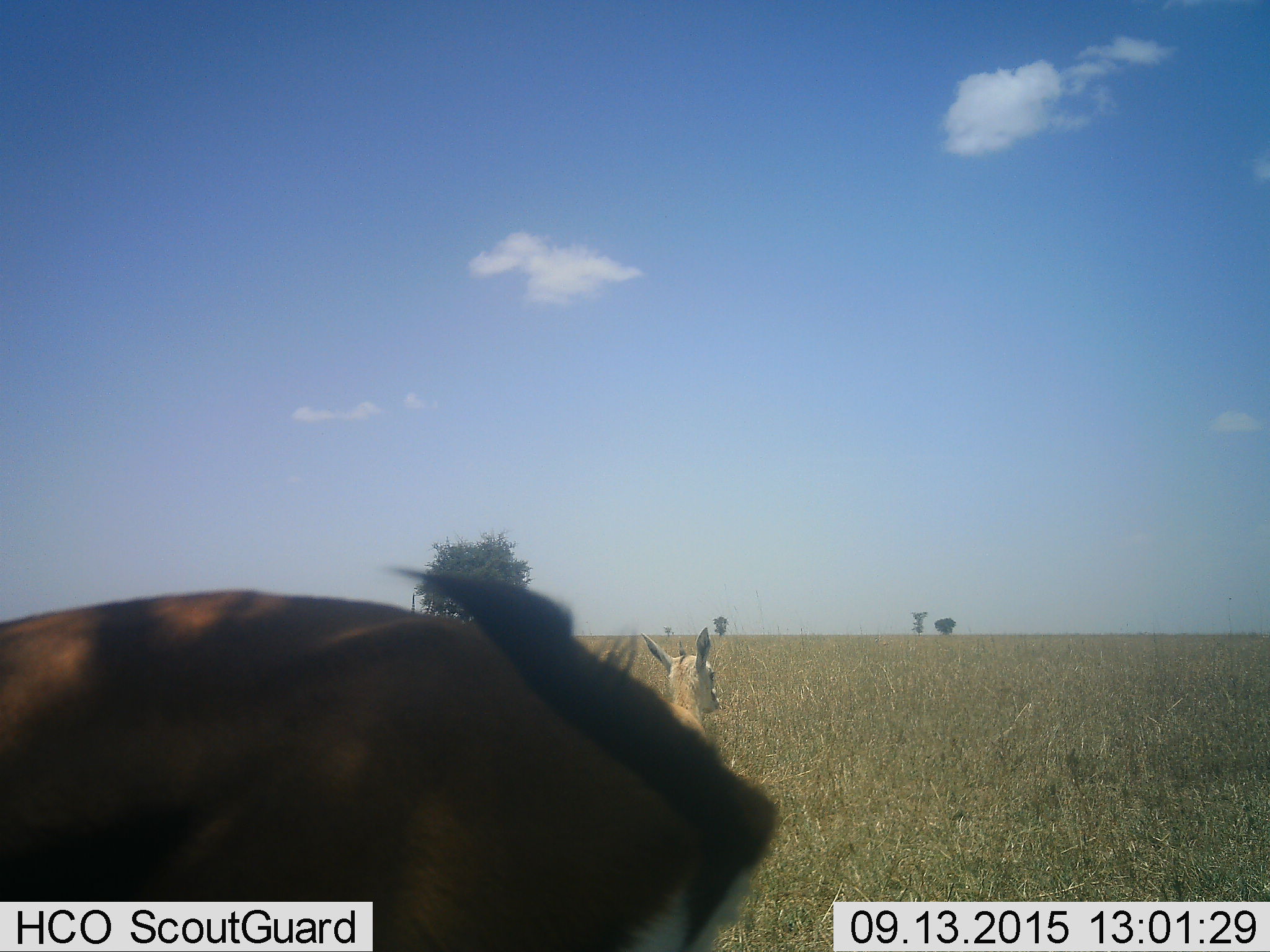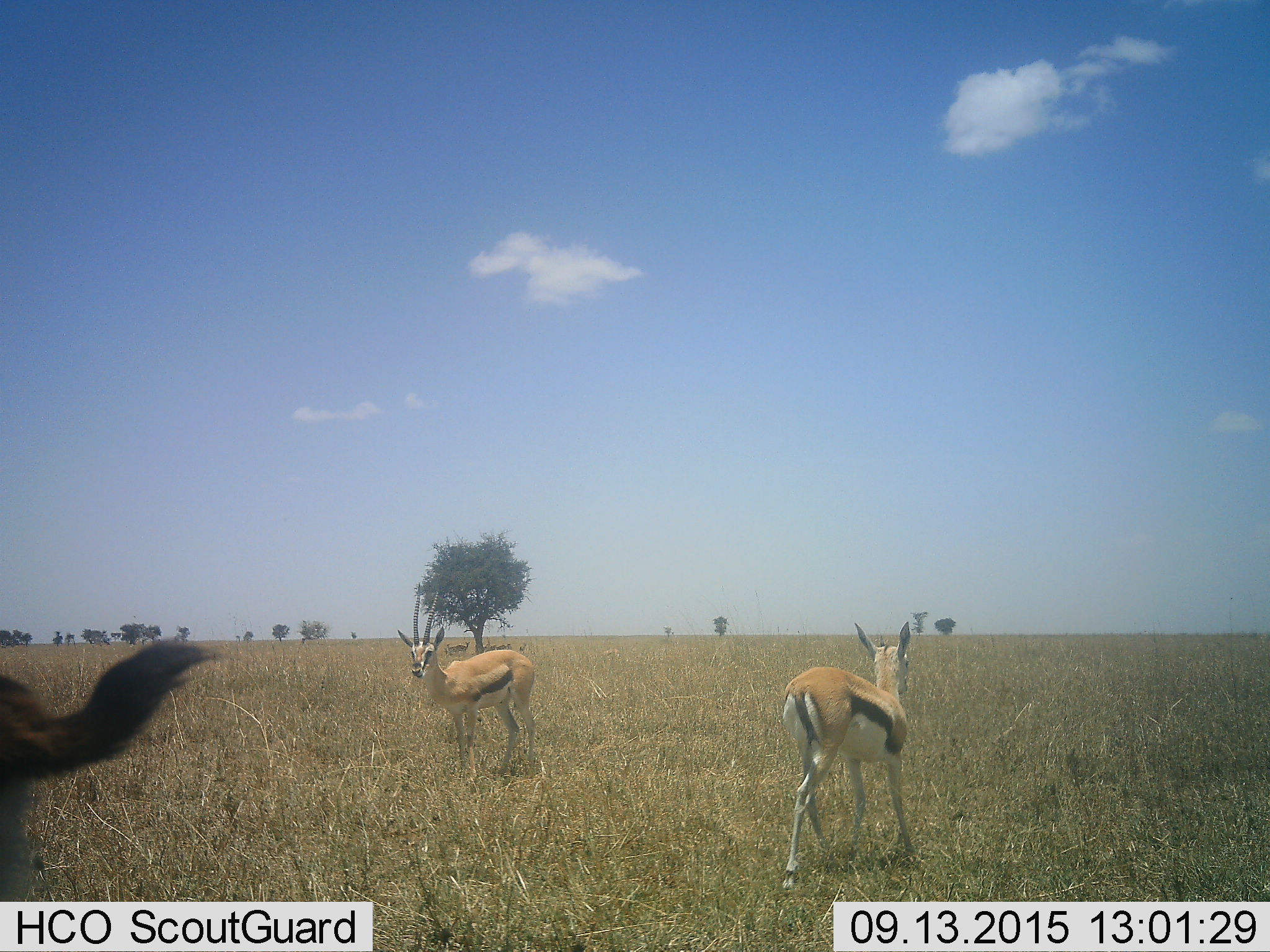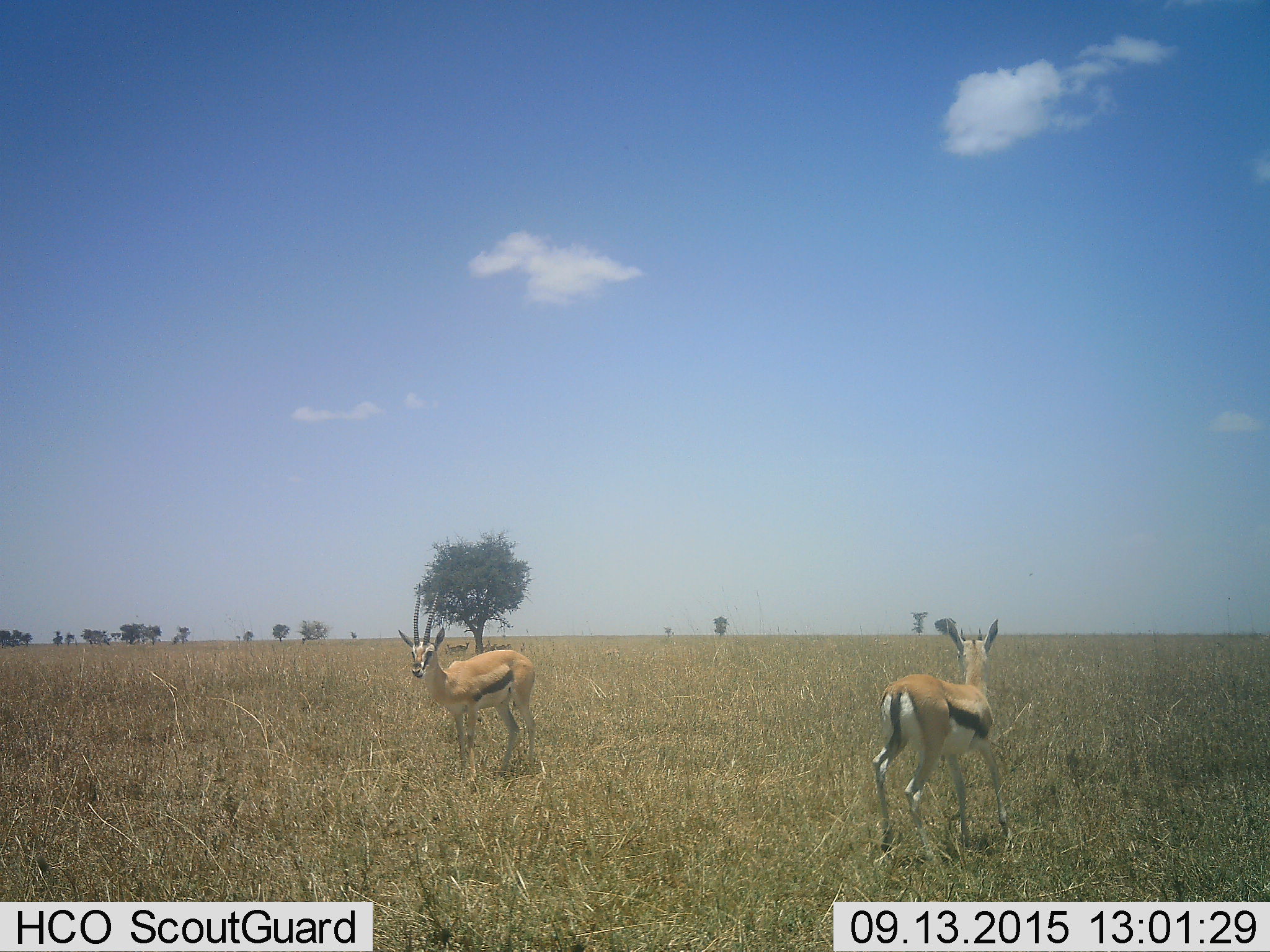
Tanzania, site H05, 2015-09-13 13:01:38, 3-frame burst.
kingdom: Animalia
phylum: Chordata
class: Mammalia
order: Artiodactyla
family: Bovidae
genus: Eudorcas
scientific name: Eudorcas thomsonii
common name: thomson's gazelle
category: gazellethomsons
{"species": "gazellethomsons (thomson's gazelle) (Eudorcas thomsonii)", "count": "7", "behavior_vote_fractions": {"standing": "80%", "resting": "0%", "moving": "90%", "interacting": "0%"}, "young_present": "0%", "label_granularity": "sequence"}